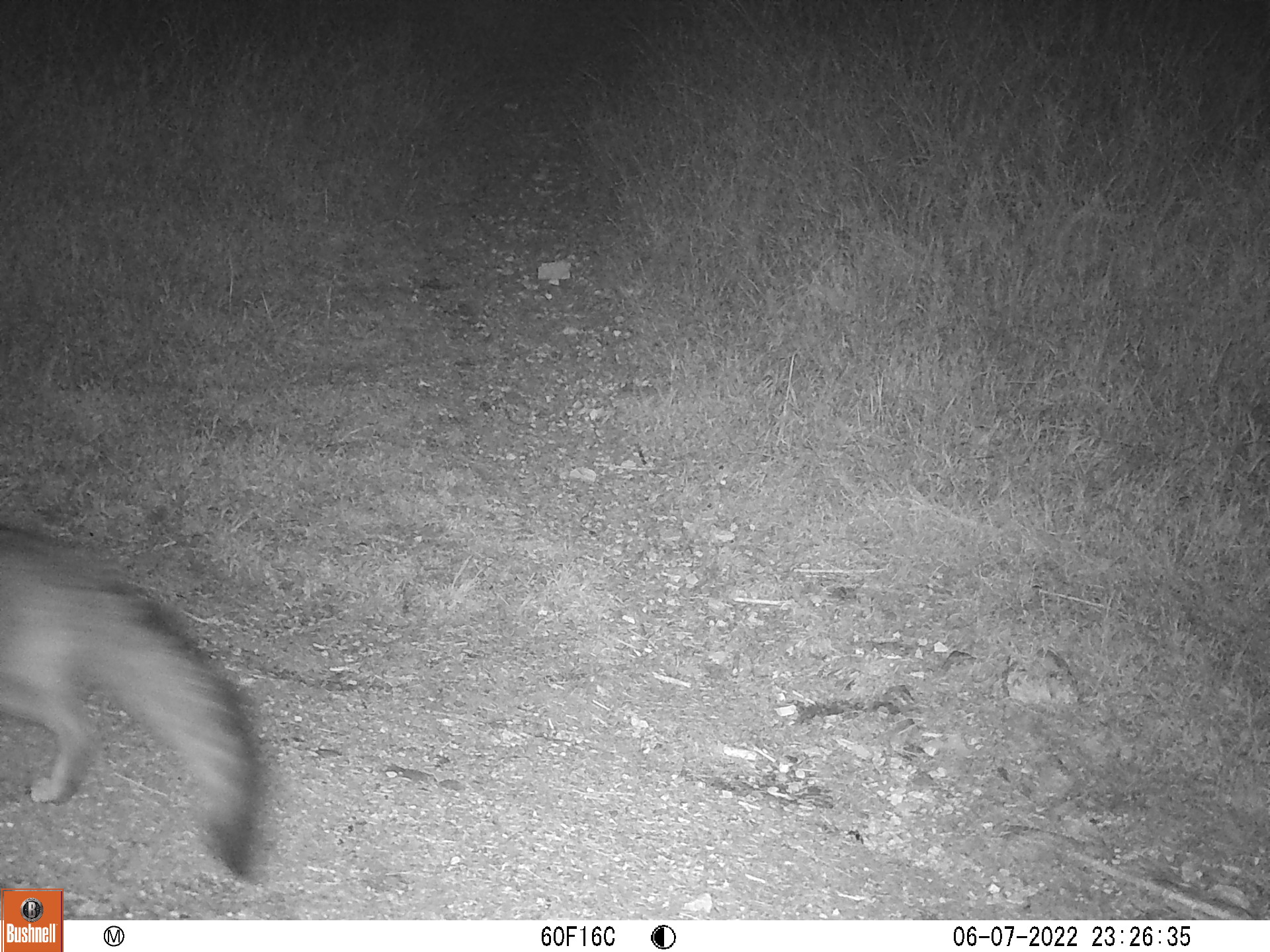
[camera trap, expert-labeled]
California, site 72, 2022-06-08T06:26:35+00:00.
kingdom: Animalia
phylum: Chordata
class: Mammalia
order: Carnivora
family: Canidae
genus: Urocyon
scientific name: Urocyon cinereoargenteus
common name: gray fox